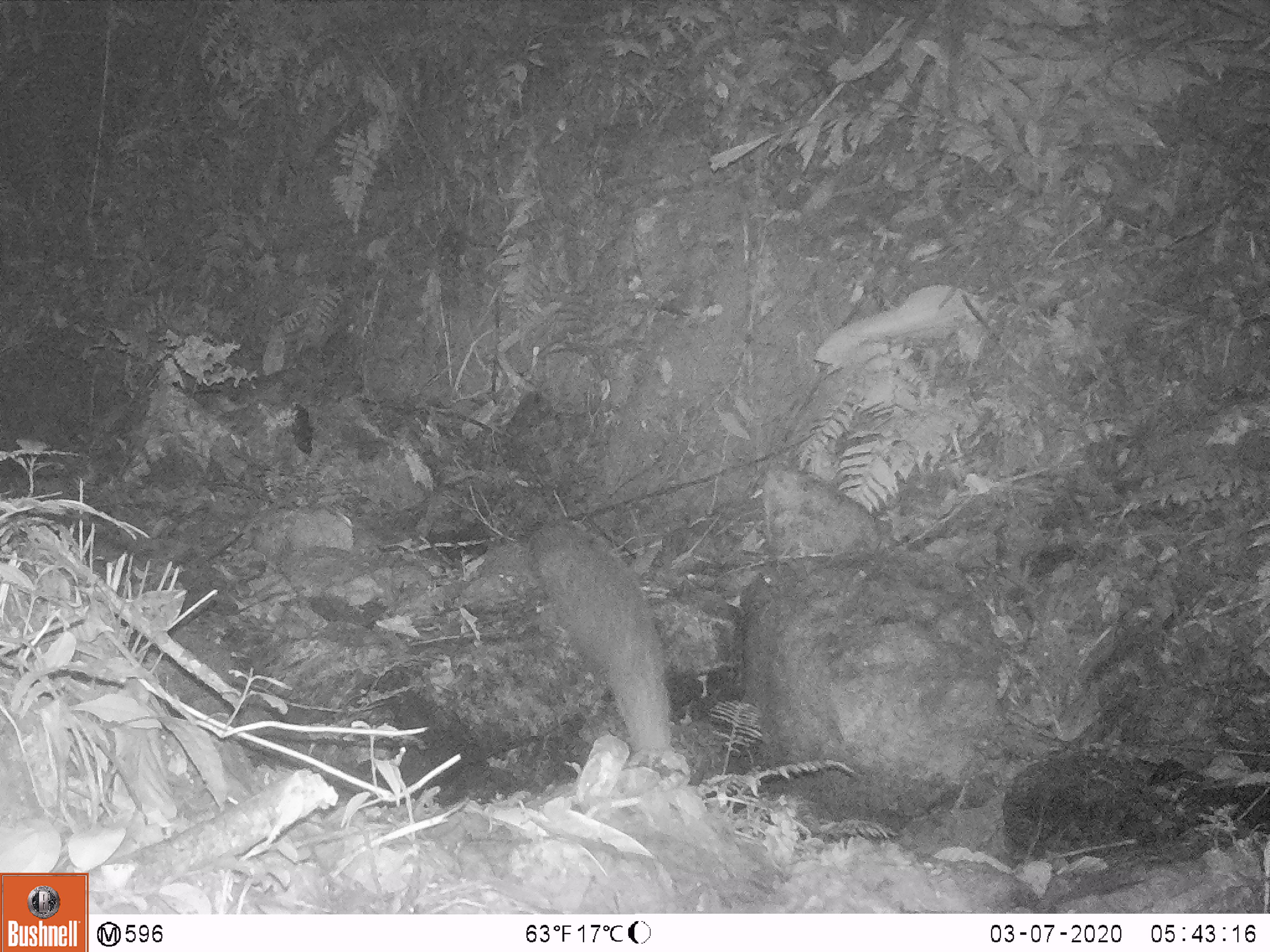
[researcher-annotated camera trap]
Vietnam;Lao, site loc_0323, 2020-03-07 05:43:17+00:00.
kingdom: Animalia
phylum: Chordata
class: Mammalia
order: Carnivora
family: Herpestidae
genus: Urva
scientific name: Urva urva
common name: crab-eating mongoose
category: crab eating mongoose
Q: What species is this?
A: Crab eating mongoose (crab-eating mongoose) (Urva urva).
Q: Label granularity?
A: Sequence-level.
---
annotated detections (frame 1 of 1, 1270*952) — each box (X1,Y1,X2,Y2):
crab eating mongoose: (524,516,692,779)